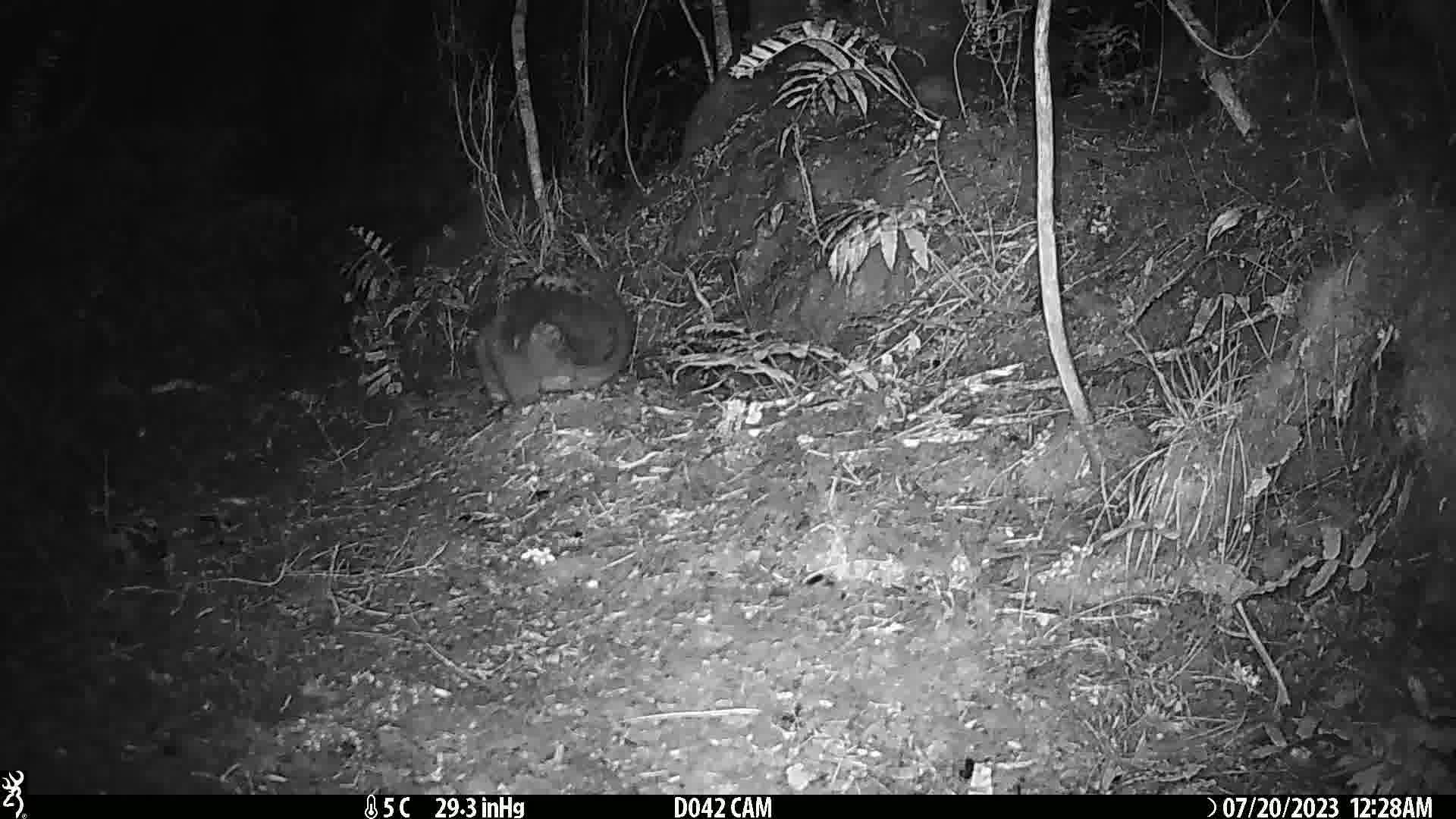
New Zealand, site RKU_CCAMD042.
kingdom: Animalia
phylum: Chordata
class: Mammalia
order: Diprotodontia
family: Phalangeridae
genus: Trichosurus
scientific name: Trichosurus vulpecula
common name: common brushtail possum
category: possum